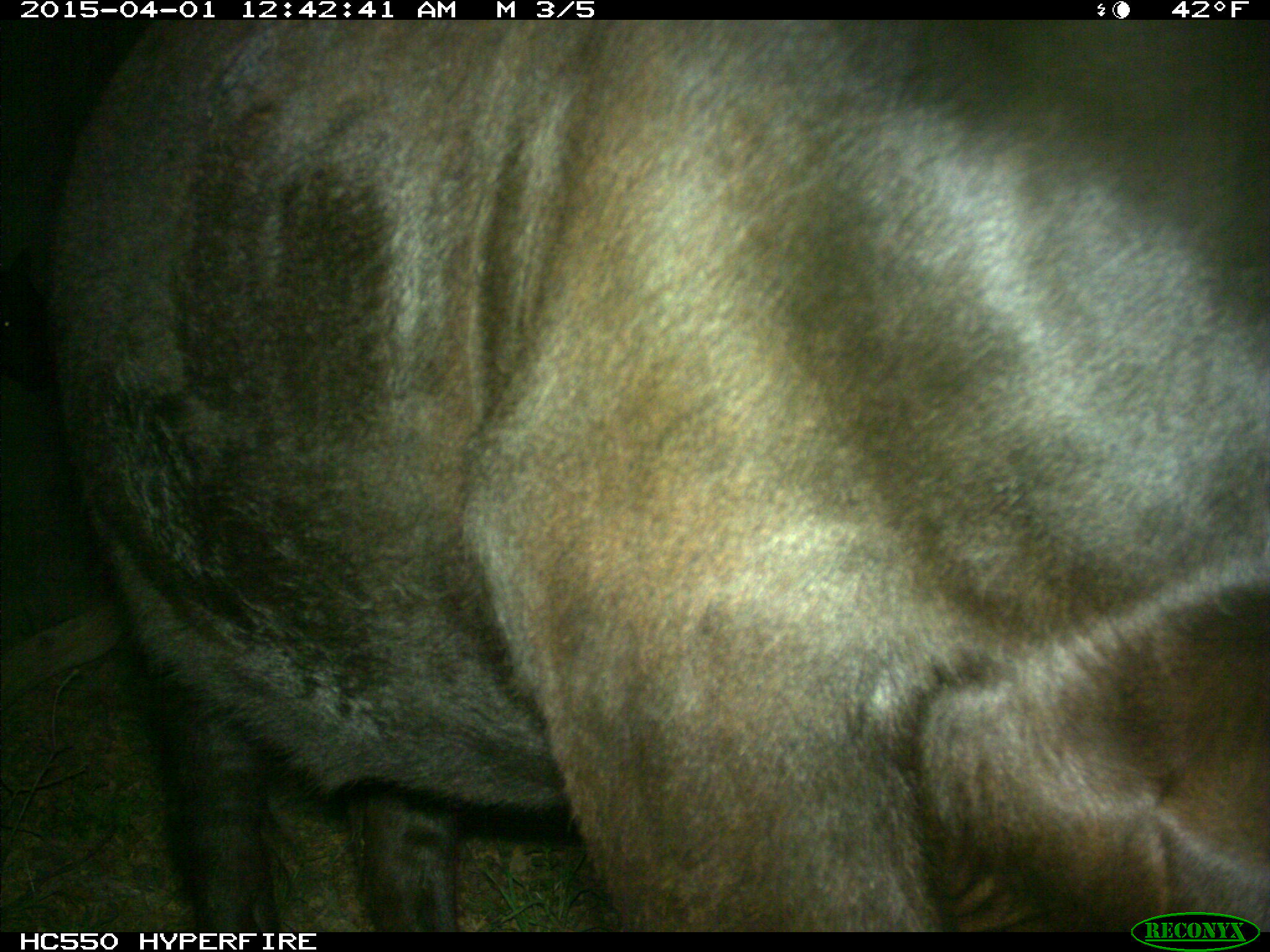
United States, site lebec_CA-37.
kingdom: Animalia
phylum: Chordata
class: Mammalia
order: Artiodactyla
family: Bovidae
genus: Bos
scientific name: Bos taurus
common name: domestic cow